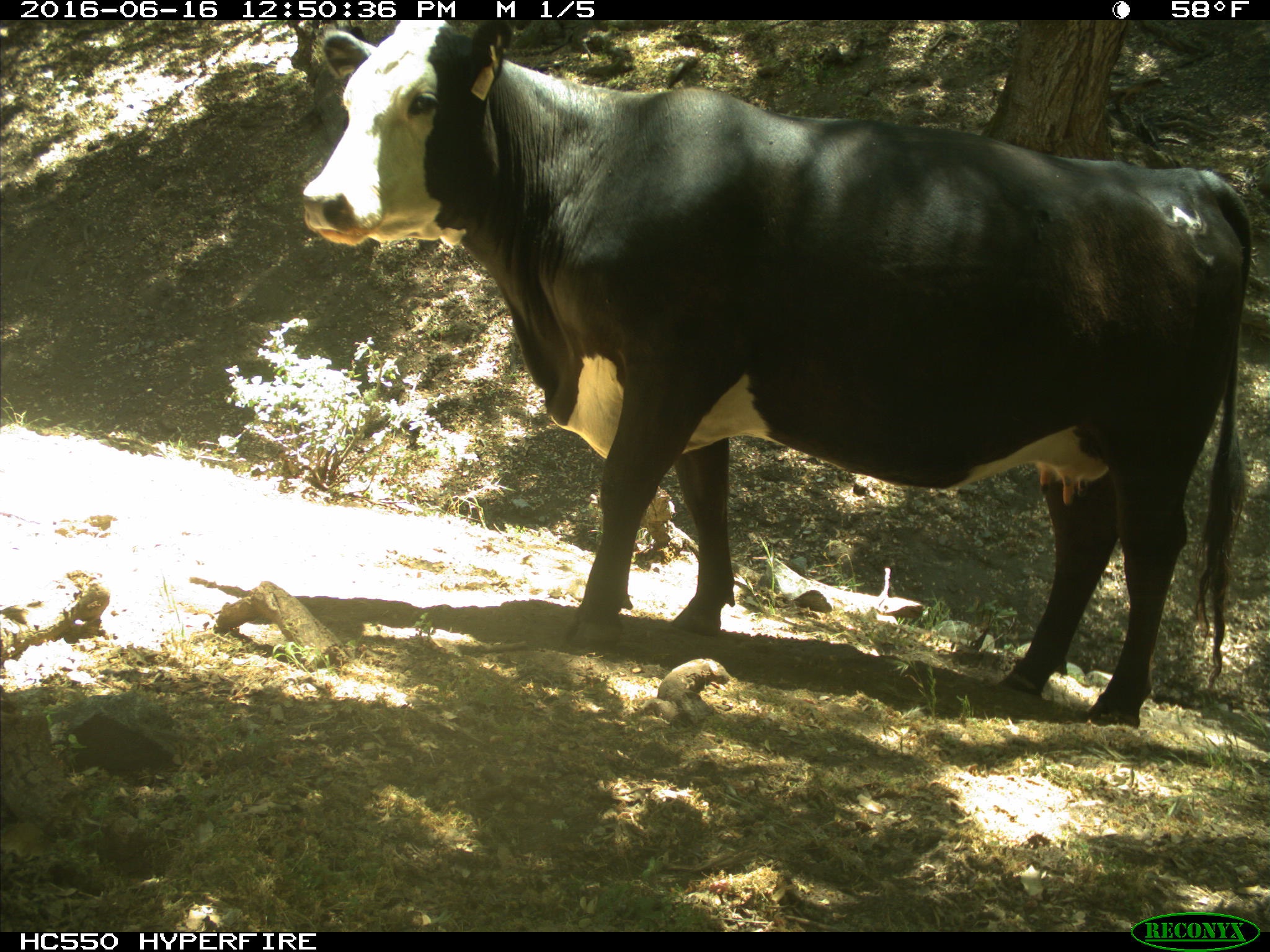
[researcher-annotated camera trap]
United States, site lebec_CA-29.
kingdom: Animalia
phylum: Chordata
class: Mammalia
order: Artiodactyla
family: Bovidae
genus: Bos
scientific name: Bos taurus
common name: domestic cow